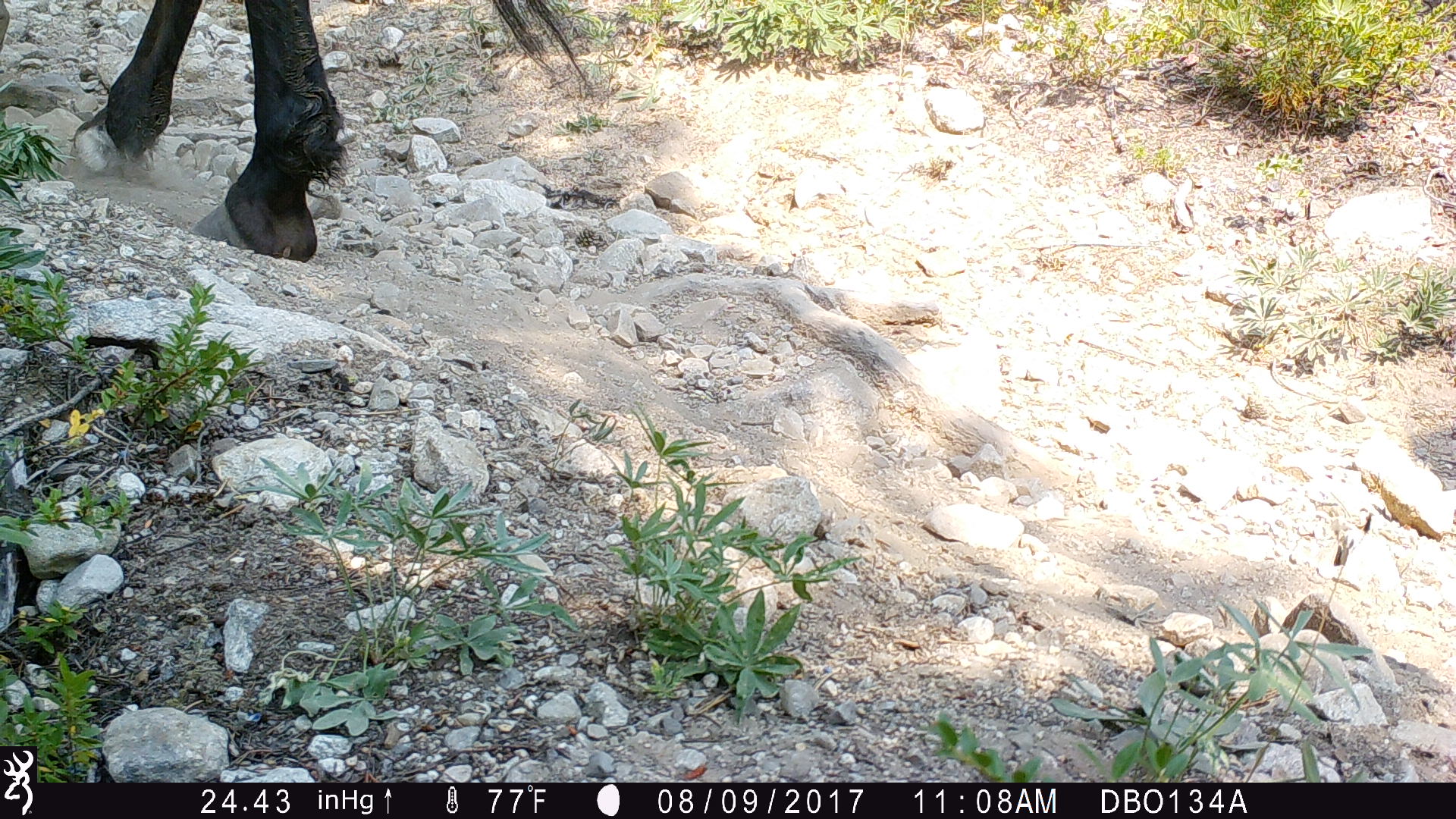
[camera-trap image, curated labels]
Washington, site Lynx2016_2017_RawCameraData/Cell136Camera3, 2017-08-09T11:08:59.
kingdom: Animalia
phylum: Chordata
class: Mammalia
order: Perissodactyla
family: Equidae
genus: Equus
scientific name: Equus caballus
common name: domestic horse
Domestic horse (Equus caballus). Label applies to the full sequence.